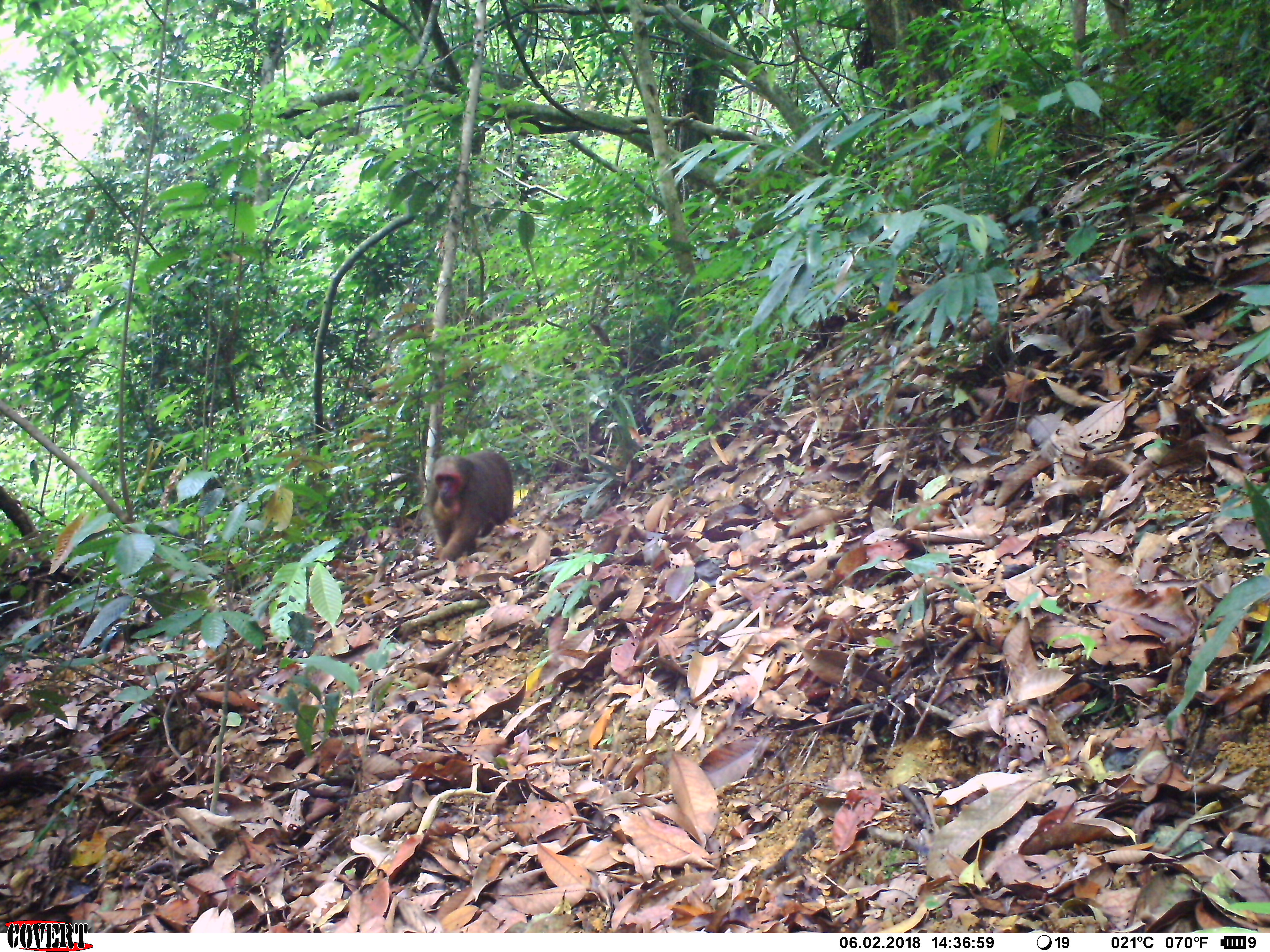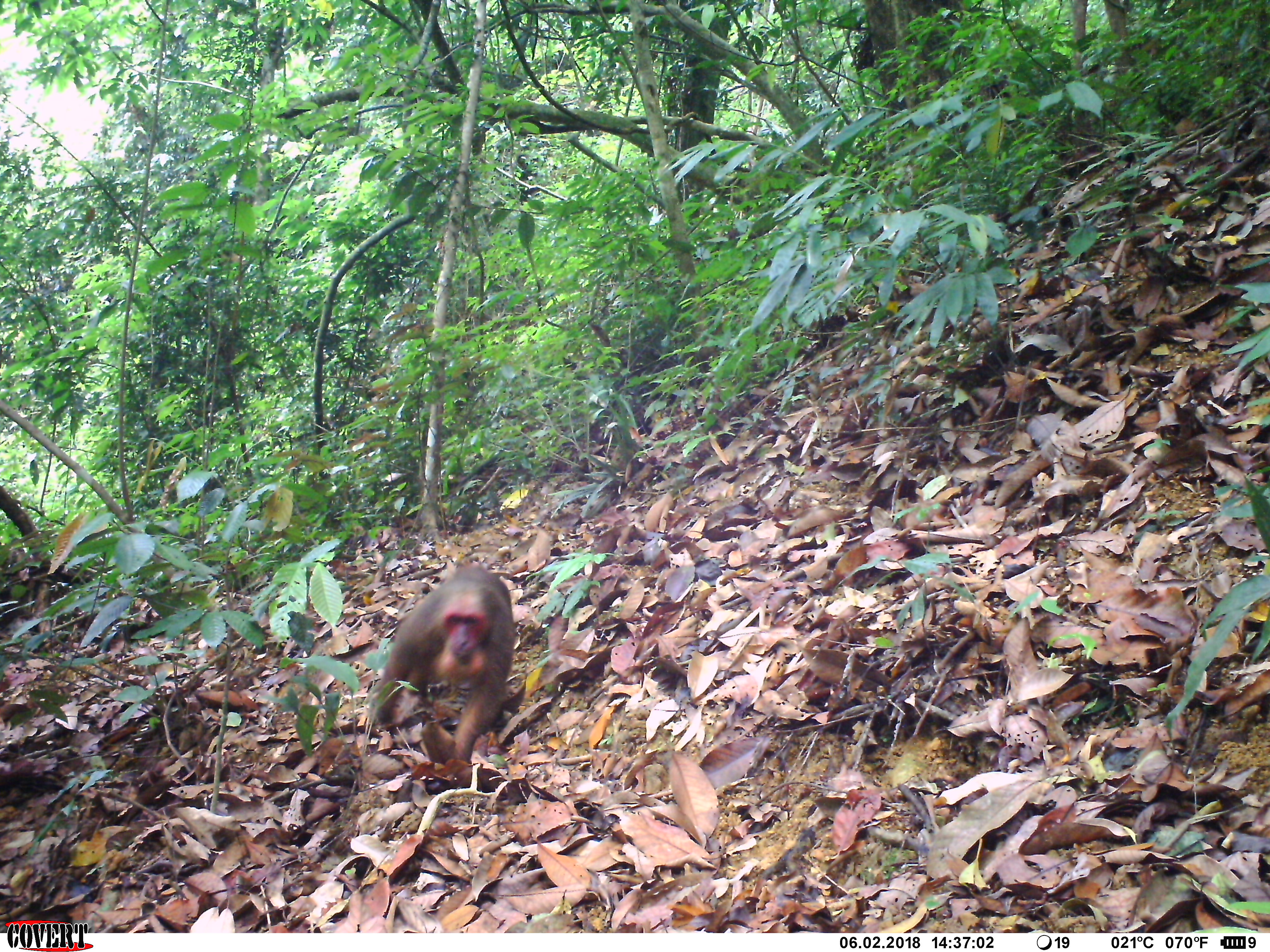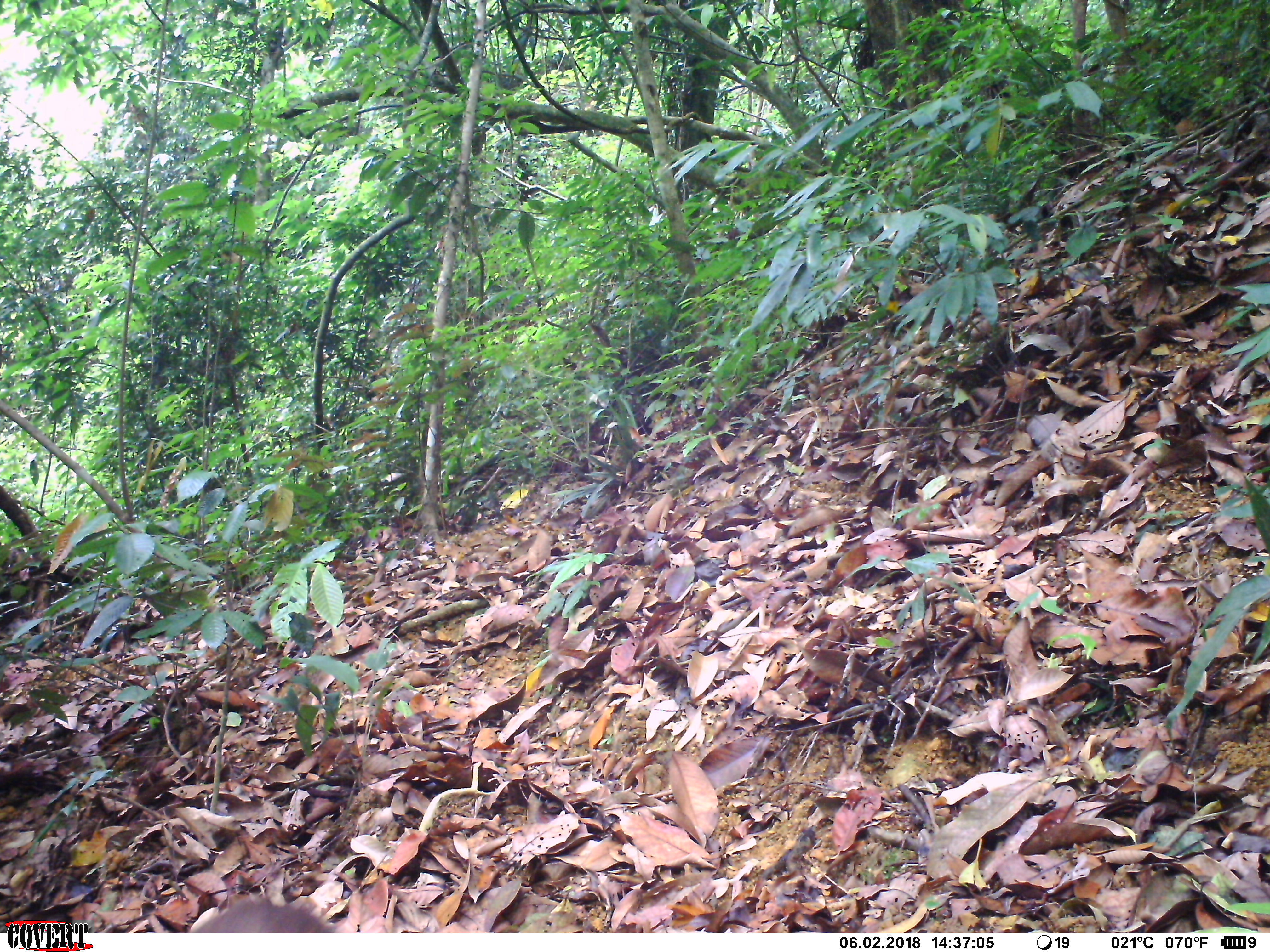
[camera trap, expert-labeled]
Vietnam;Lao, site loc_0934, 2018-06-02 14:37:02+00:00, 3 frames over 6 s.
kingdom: Animalia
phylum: Chordata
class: Mammalia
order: Primates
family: Cercopithecidae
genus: Macaca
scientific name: Macaca arctoides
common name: stump-tailed macaque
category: stump tailed macaque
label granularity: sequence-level